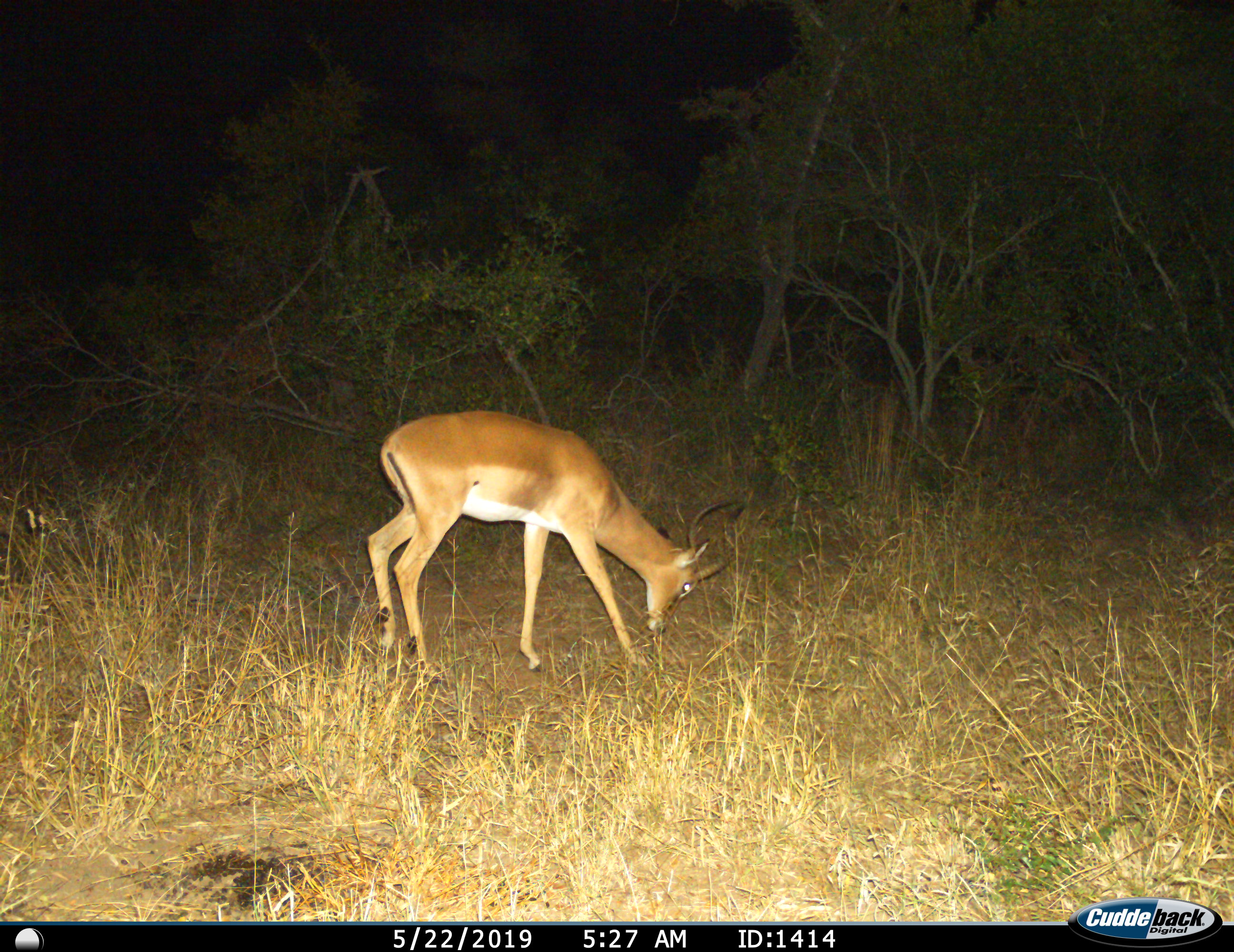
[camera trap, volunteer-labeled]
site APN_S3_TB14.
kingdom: Animalia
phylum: Chordata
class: Mammalia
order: Artiodactyla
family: Bovidae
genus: Aepyceros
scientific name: Aepyceros melampus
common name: impala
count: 1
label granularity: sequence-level